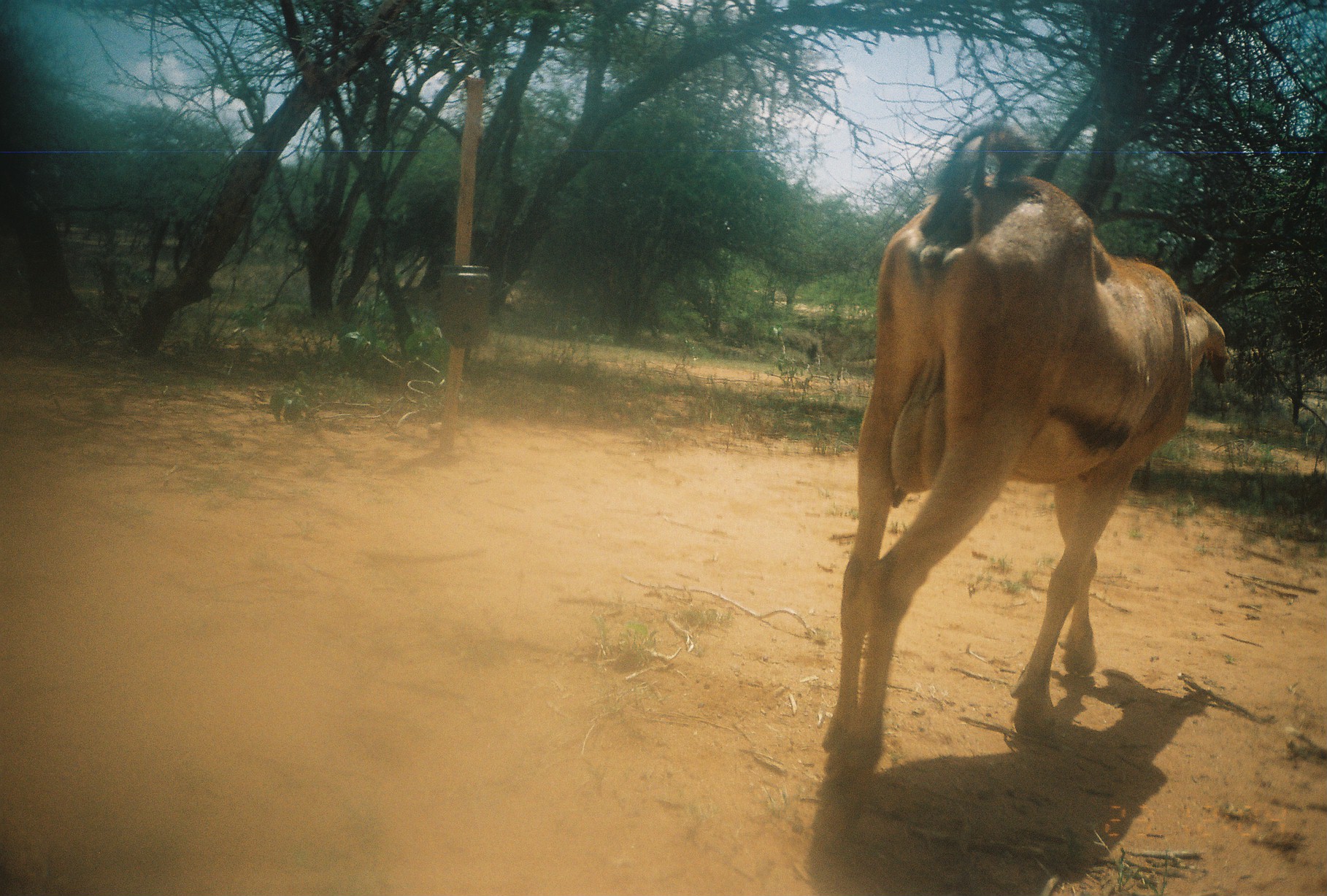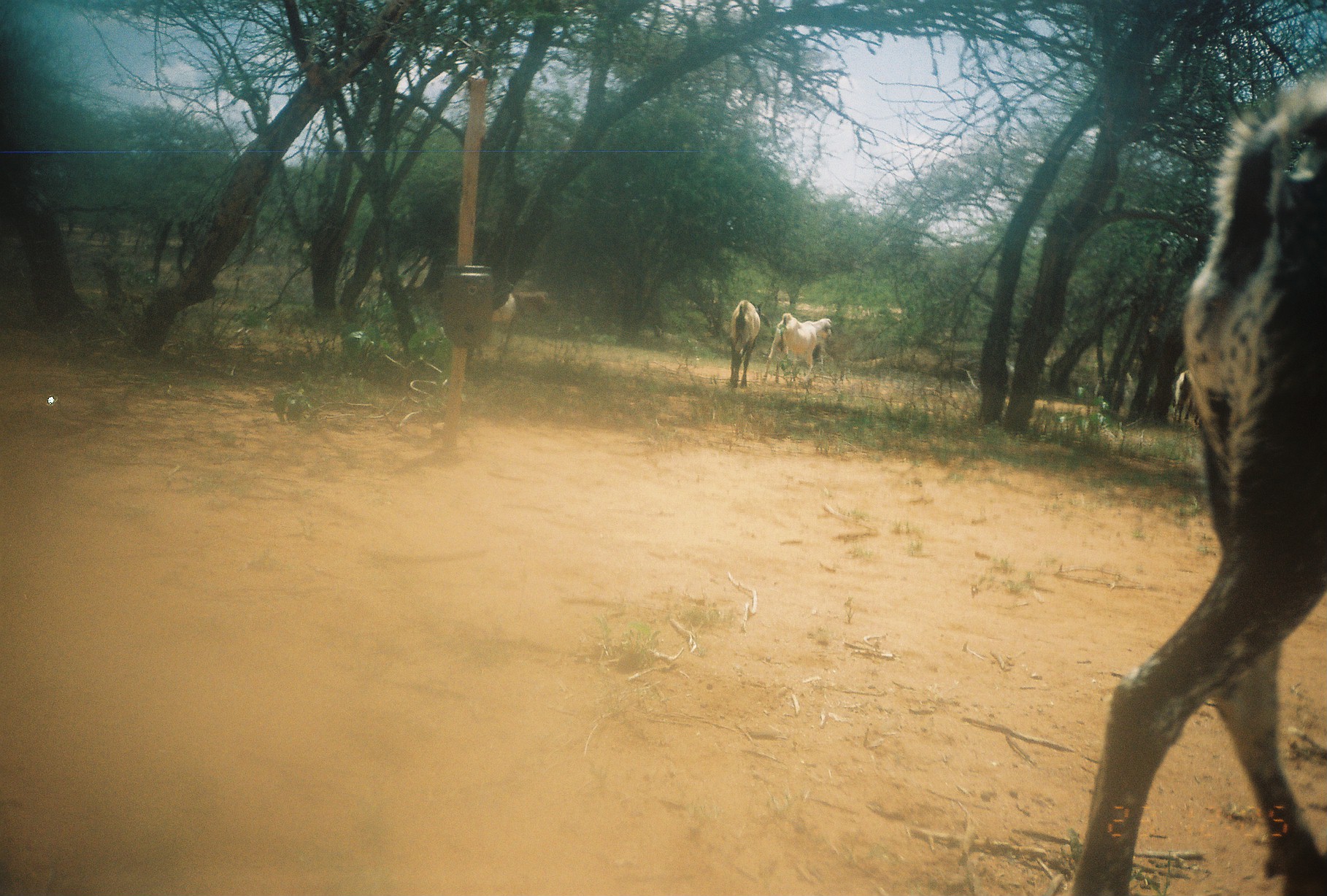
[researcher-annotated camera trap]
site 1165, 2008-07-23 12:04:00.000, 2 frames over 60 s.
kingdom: Animalia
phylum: Chordata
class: Mammalia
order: Artiodactyla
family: Bovidae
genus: Capra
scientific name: Capra aegagrus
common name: wild goat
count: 1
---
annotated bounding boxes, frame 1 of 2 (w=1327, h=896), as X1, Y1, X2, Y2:
capra aegagrus: 817, 115, 1229, 858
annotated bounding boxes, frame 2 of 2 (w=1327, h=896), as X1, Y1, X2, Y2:
capra aegagrus: 1064, 69, 1323, 895; 468, 288, 554, 360; 762, 313, 833, 384; 728, 298, 763, 389; 1173, 370, 1194, 423